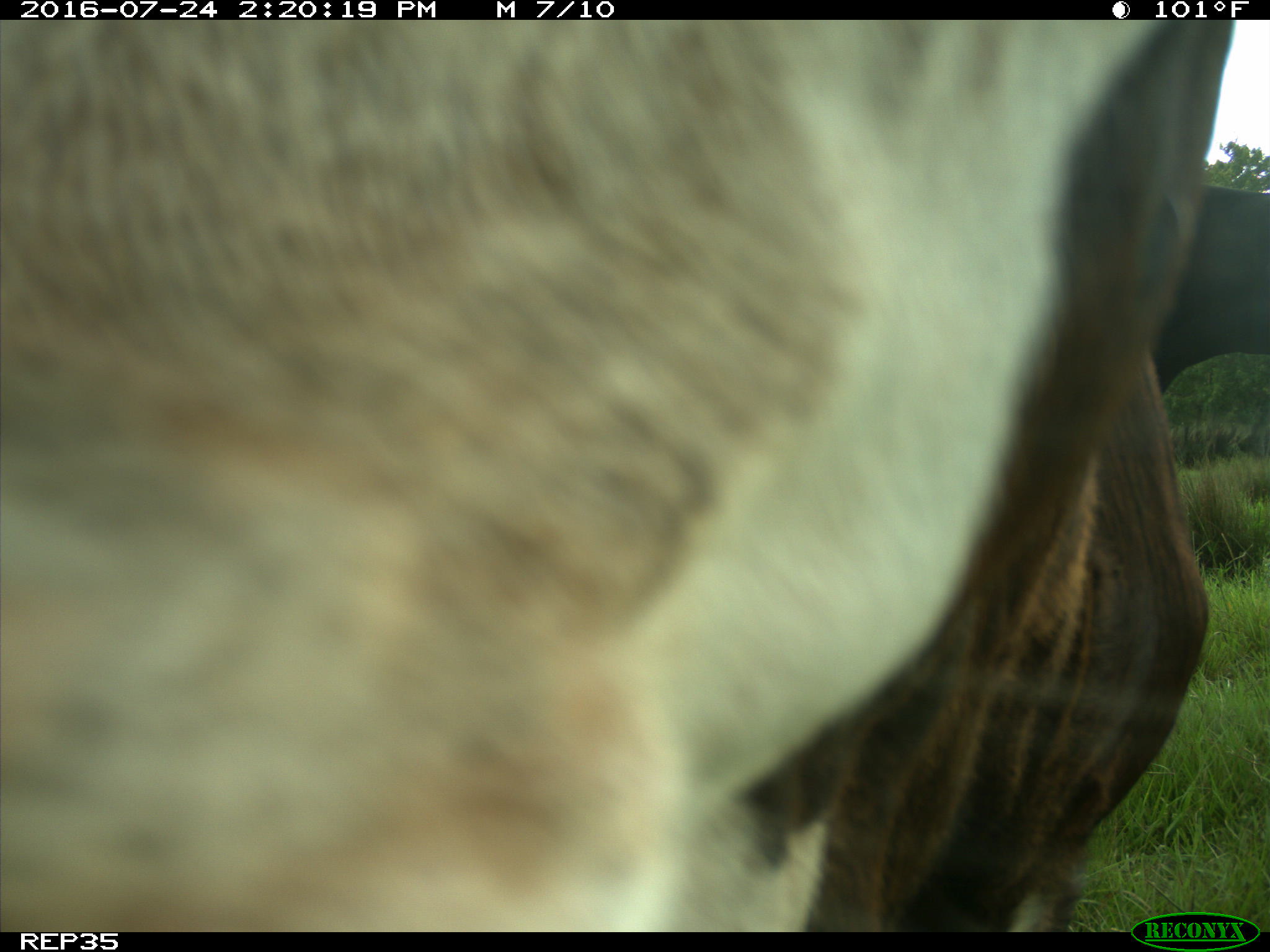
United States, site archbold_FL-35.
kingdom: Animalia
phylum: Chordata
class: Mammalia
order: Artiodactyla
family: Bovidae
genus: Bos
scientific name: Bos taurus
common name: domestic cow